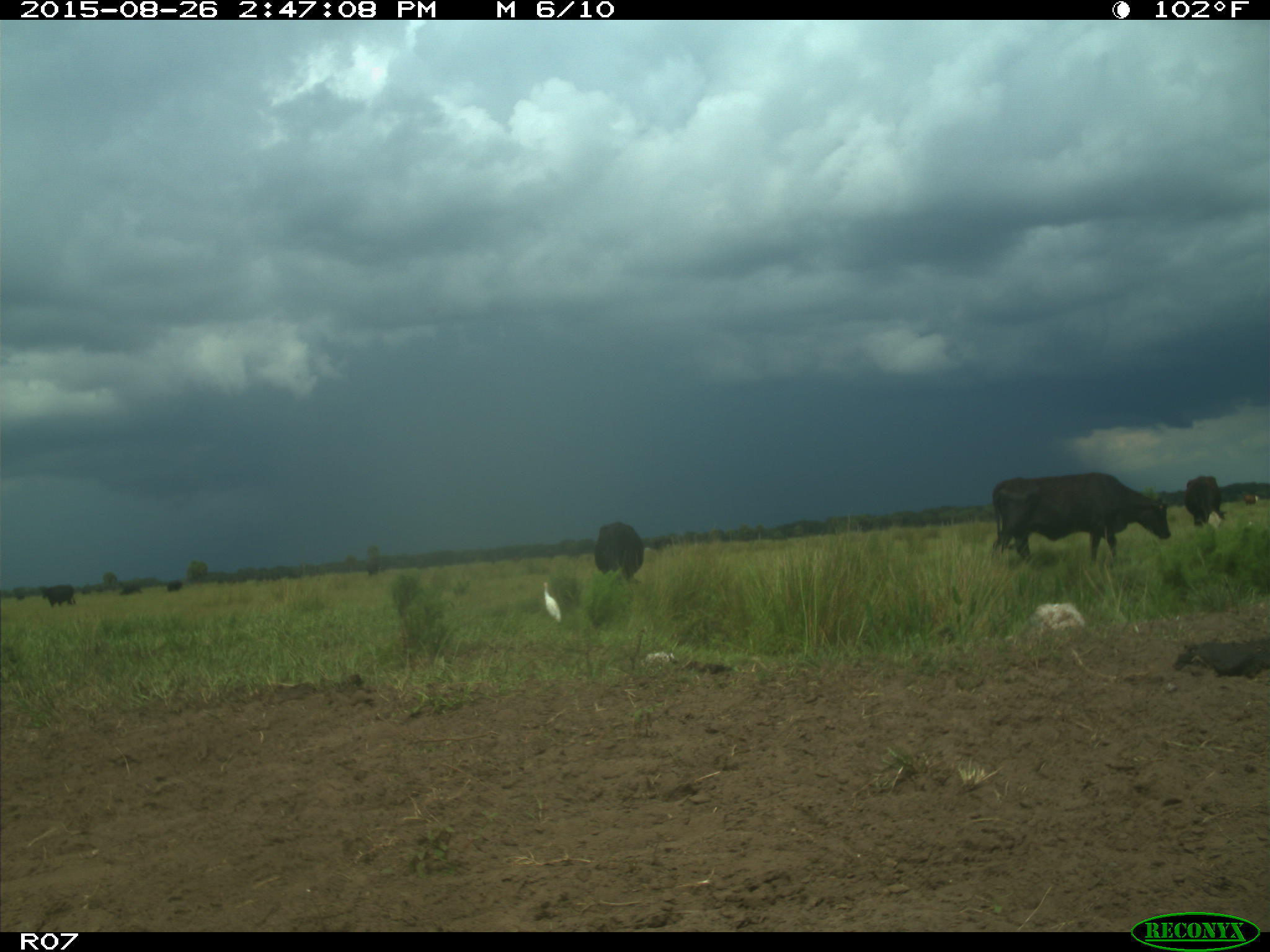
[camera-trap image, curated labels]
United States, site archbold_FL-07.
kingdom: Animalia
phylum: Chordata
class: Mammalia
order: Artiodactyla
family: Bovidae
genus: Bos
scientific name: Bos taurus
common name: domestic cow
Bos taurus (domestic cow).